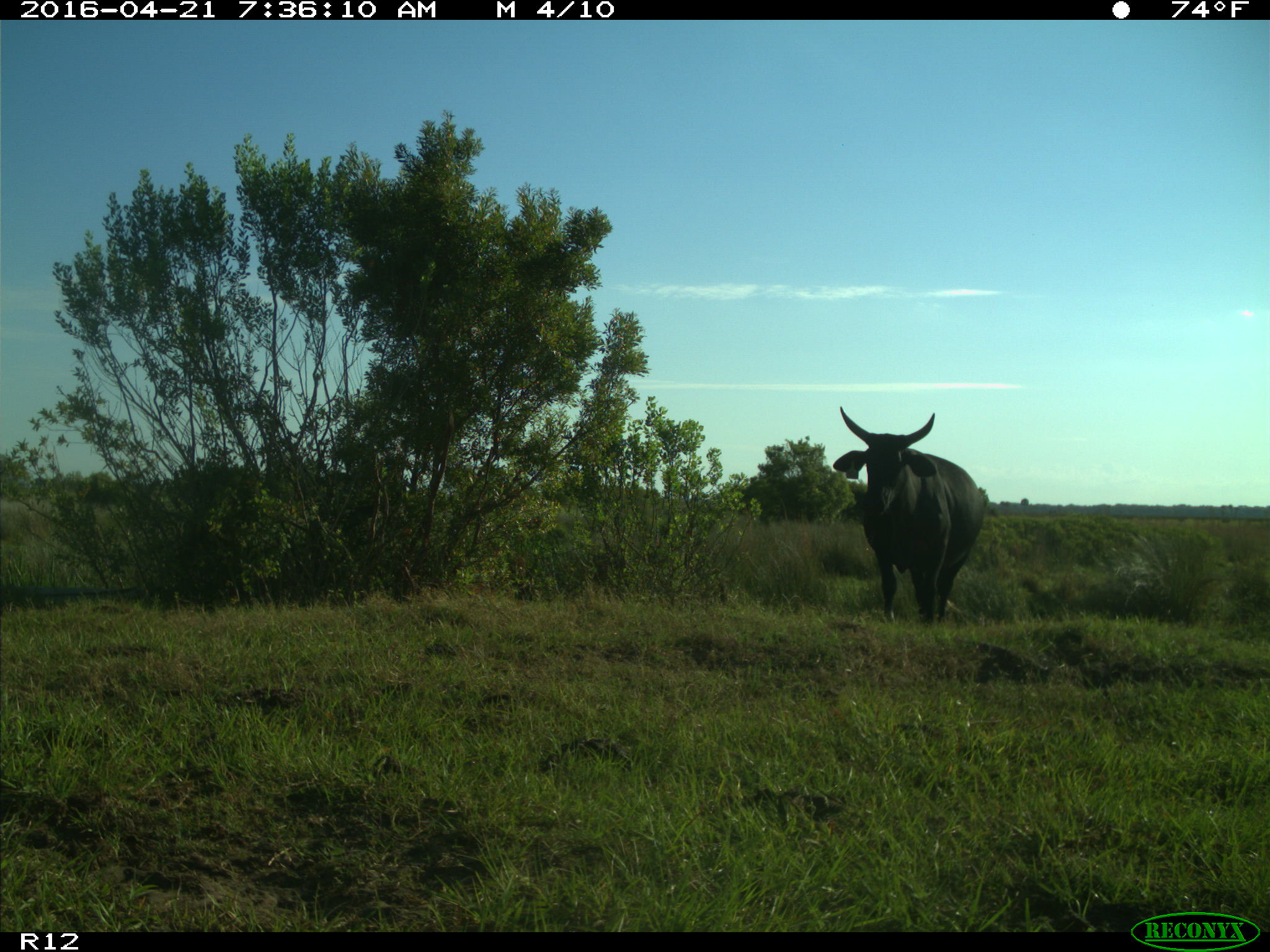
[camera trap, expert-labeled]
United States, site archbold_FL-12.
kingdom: Animalia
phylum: Chordata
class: Mammalia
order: Artiodactyla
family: Bovidae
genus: Bos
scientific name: Bos taurus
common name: domestic cow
Bos taurus (domestic cow).